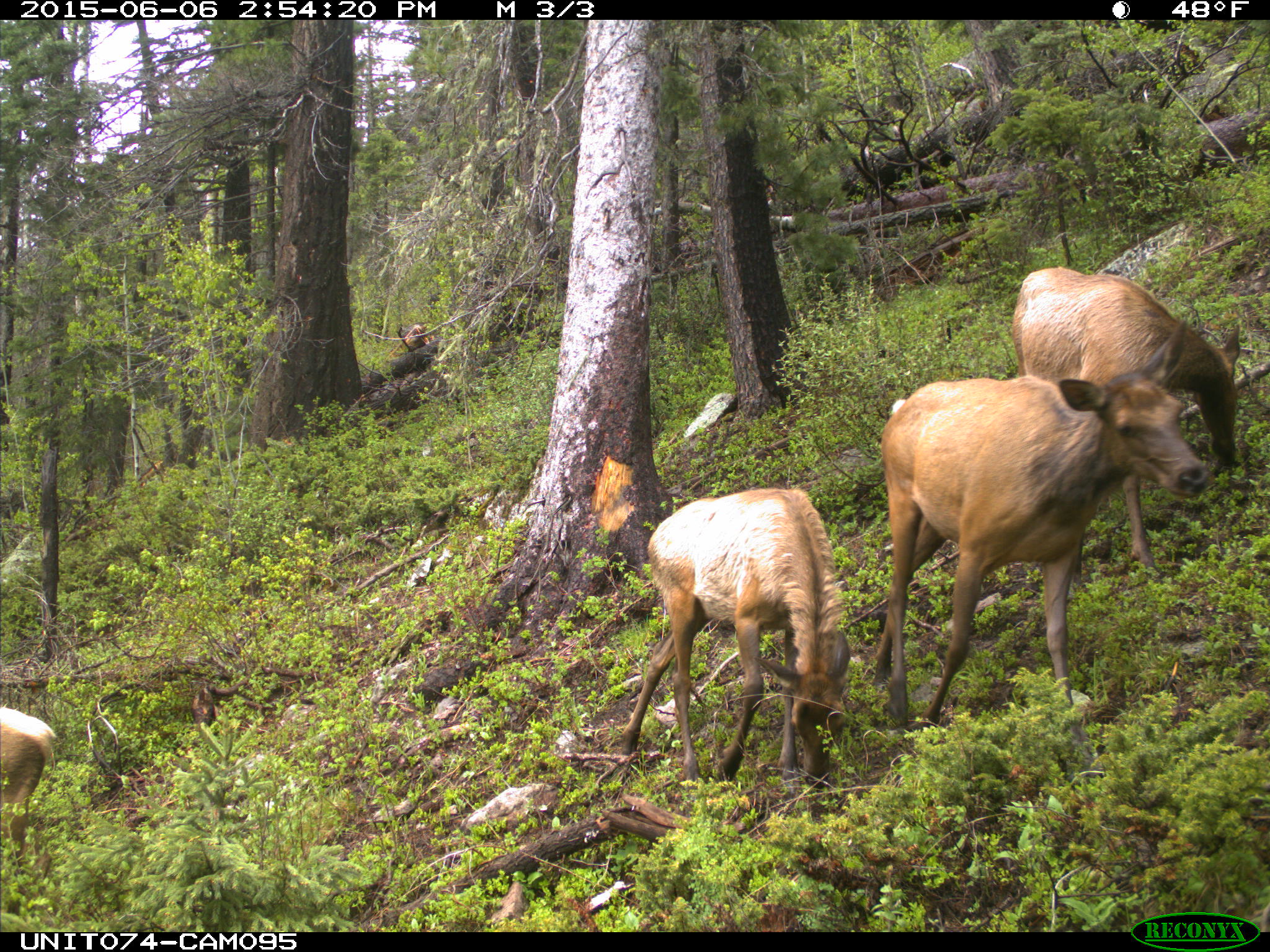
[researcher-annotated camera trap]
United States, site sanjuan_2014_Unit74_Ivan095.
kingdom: Animalia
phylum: Chordata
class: Mammalia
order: Artiodactyla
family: Cervidae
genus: Cervus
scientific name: Cervus elaphus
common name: red deer